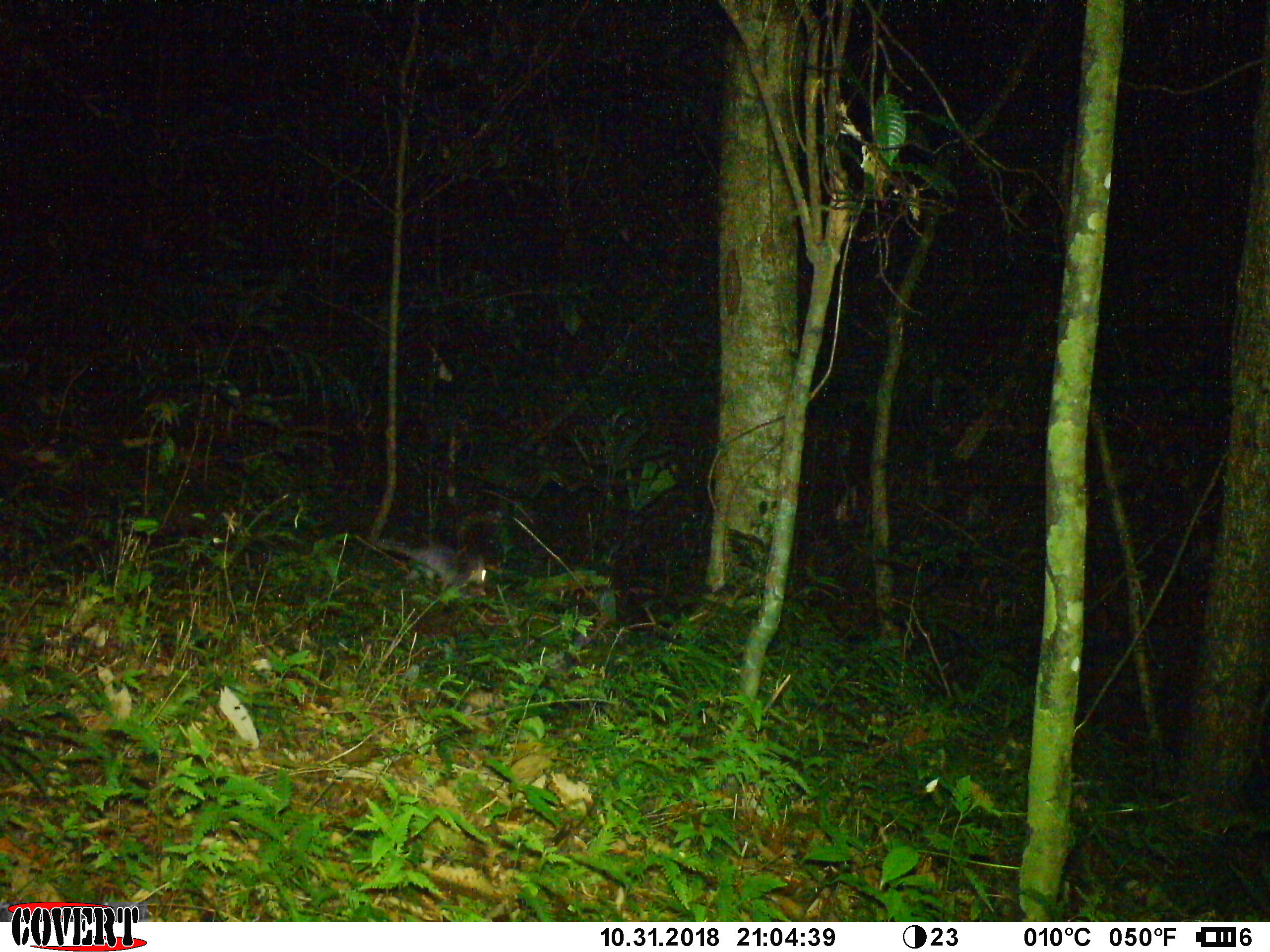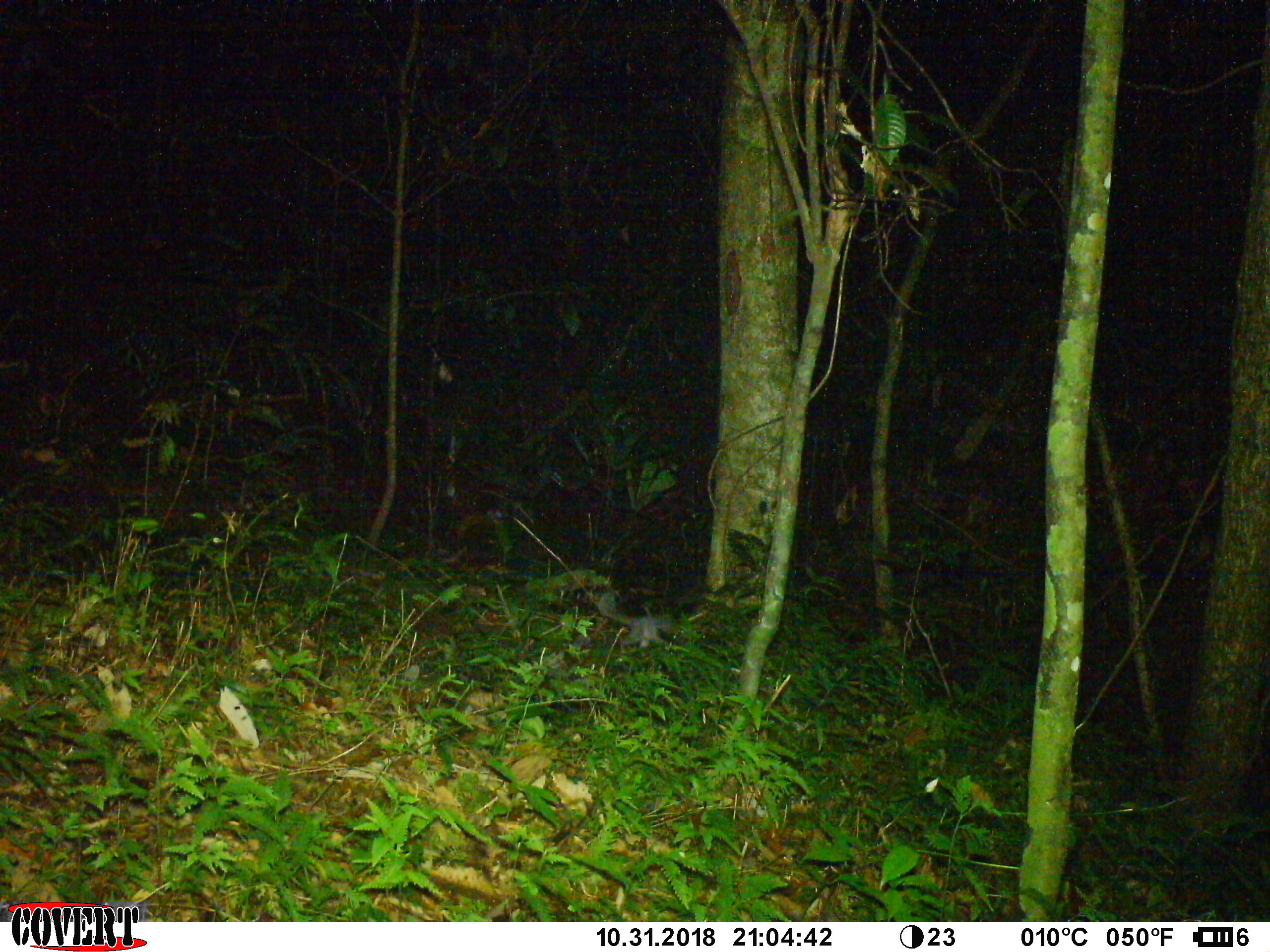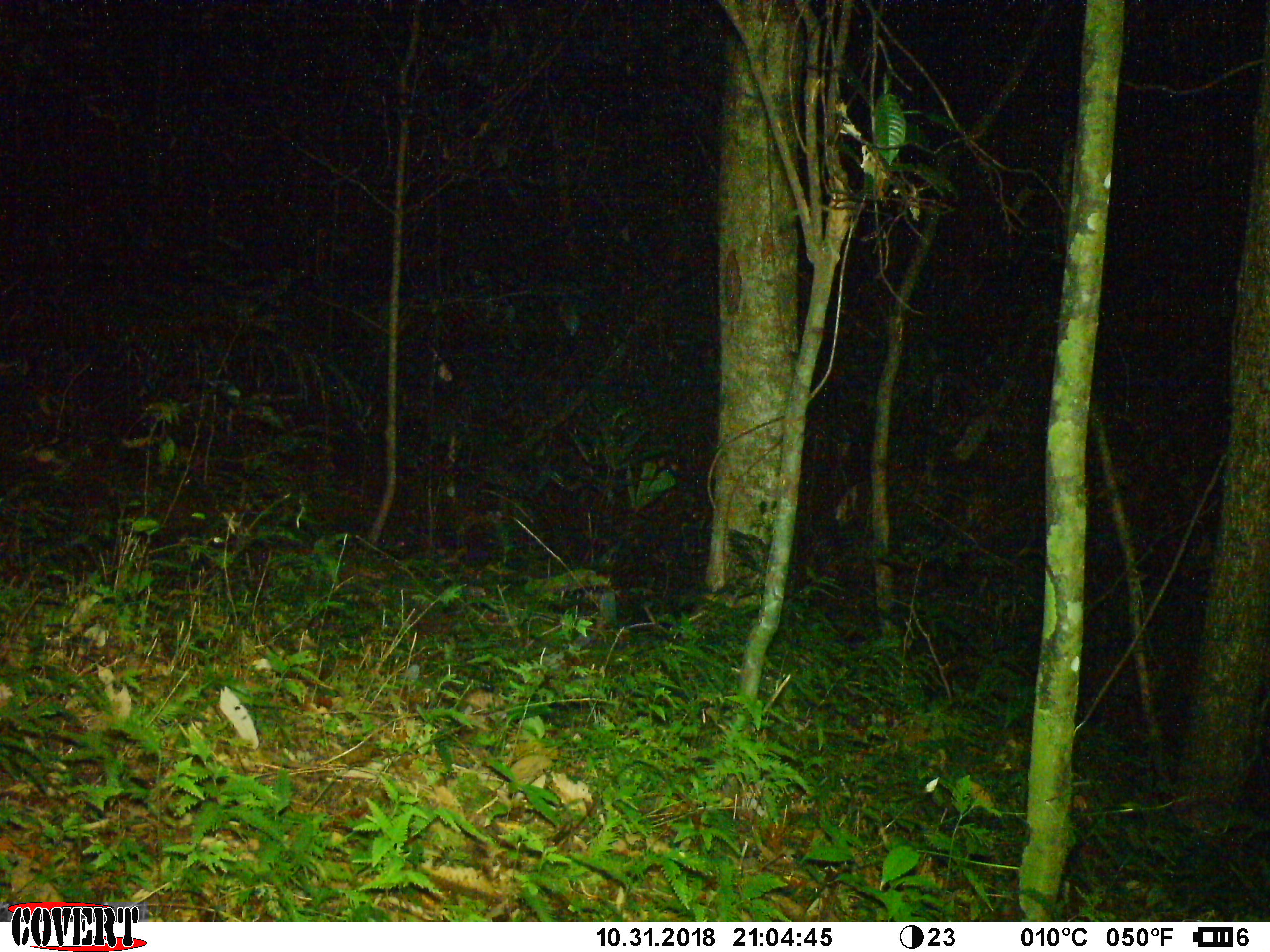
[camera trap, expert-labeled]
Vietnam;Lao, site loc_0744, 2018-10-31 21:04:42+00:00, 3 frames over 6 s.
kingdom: Animalia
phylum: Chordata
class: Mammalia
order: Carnivora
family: Mustelidae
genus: Melogale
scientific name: Melogale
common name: ferret badger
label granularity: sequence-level